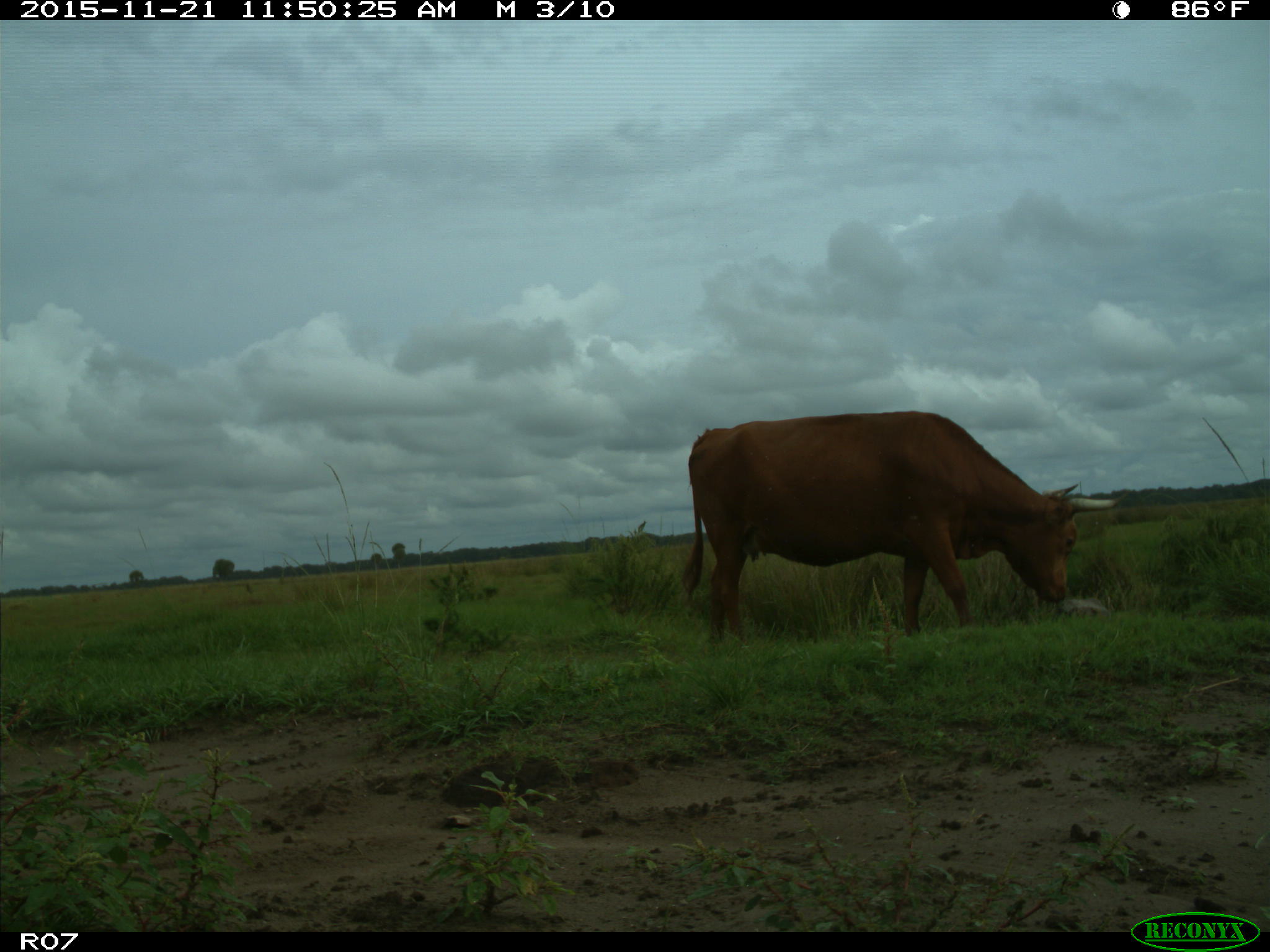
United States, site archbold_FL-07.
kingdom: Animalia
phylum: Chordata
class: Mammalia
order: Artiodactyla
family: Bovidae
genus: Bos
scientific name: Bos taurus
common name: domestic cow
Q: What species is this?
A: Bos taurus (domestic cow).